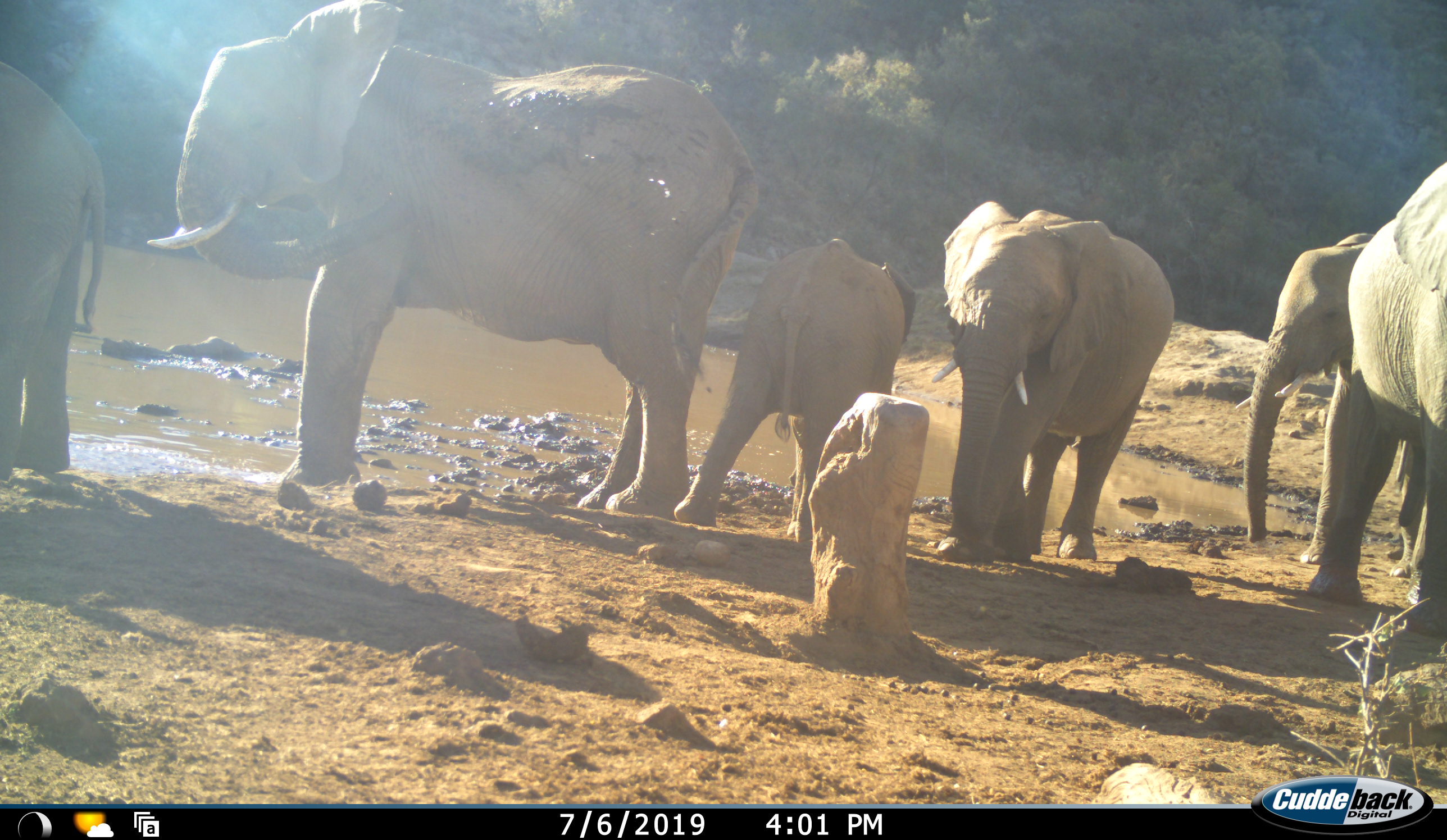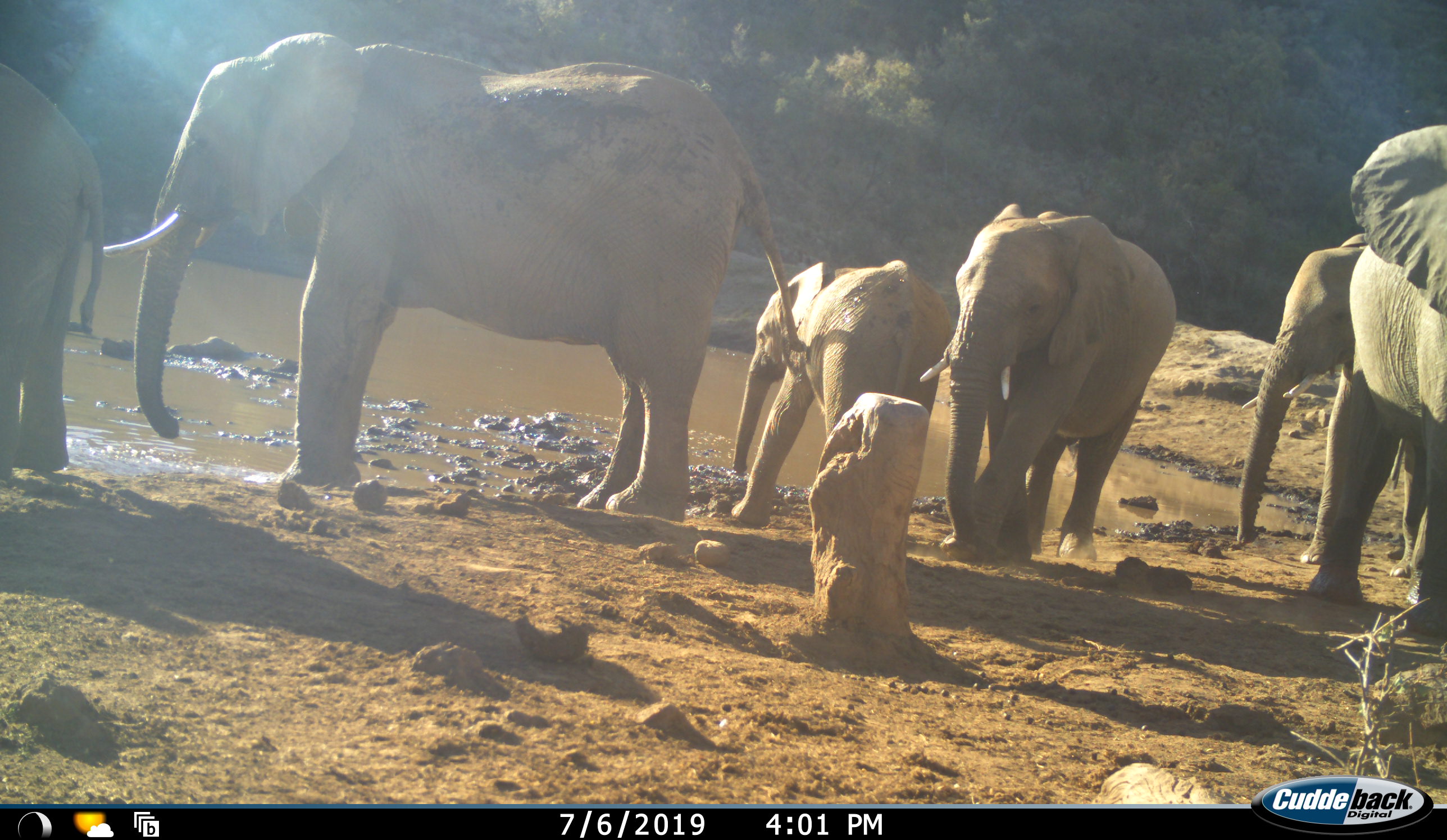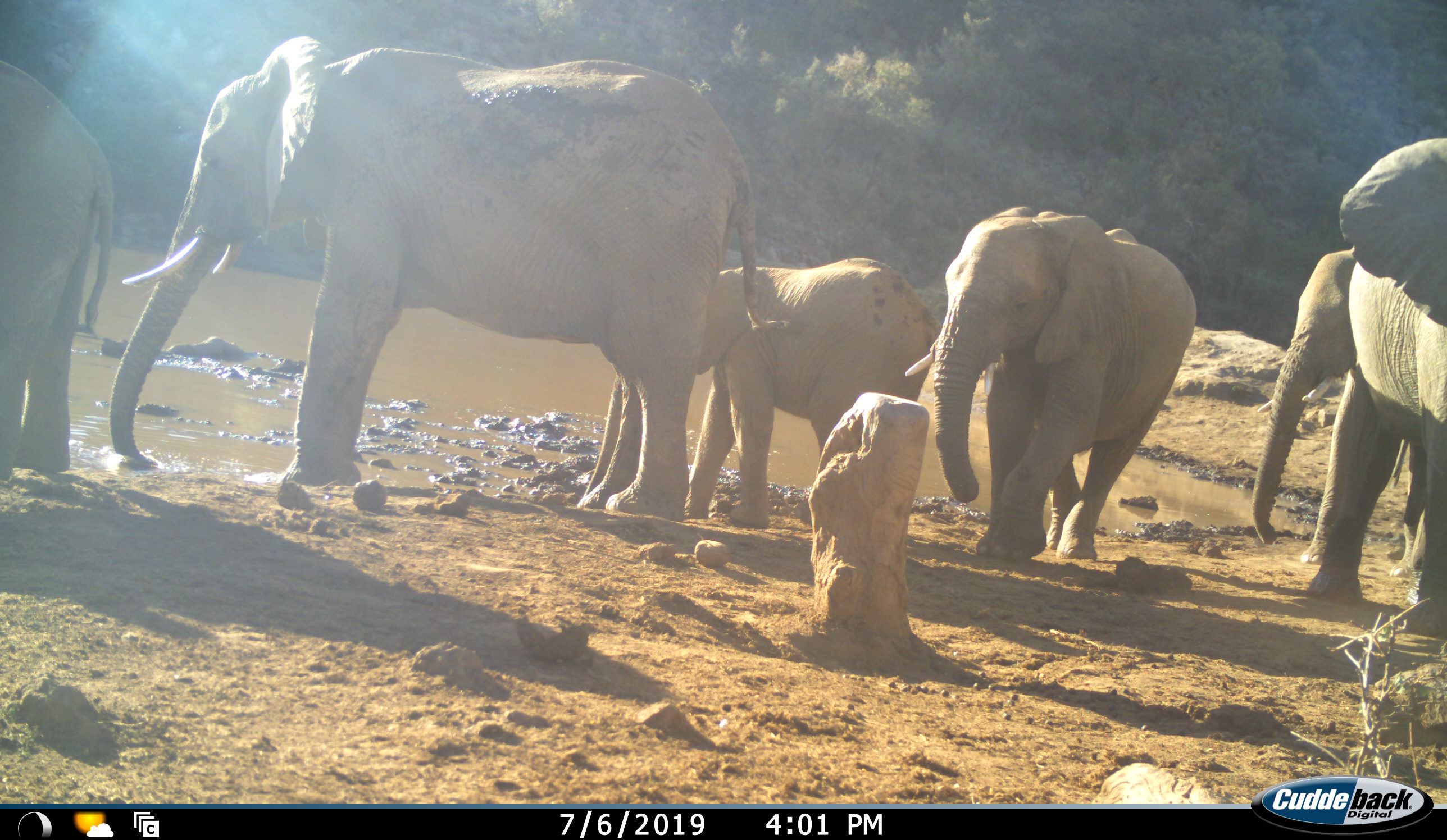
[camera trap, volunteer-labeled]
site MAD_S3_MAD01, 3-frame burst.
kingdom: Animalia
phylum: Chordata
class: Mammalia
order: Proboscidea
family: Elephantidae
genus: Loxodonta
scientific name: Loxodonta africana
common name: african bush elephant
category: elephant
Elephant (african bush elephant) (Loxodonta africana), count 6. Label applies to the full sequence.